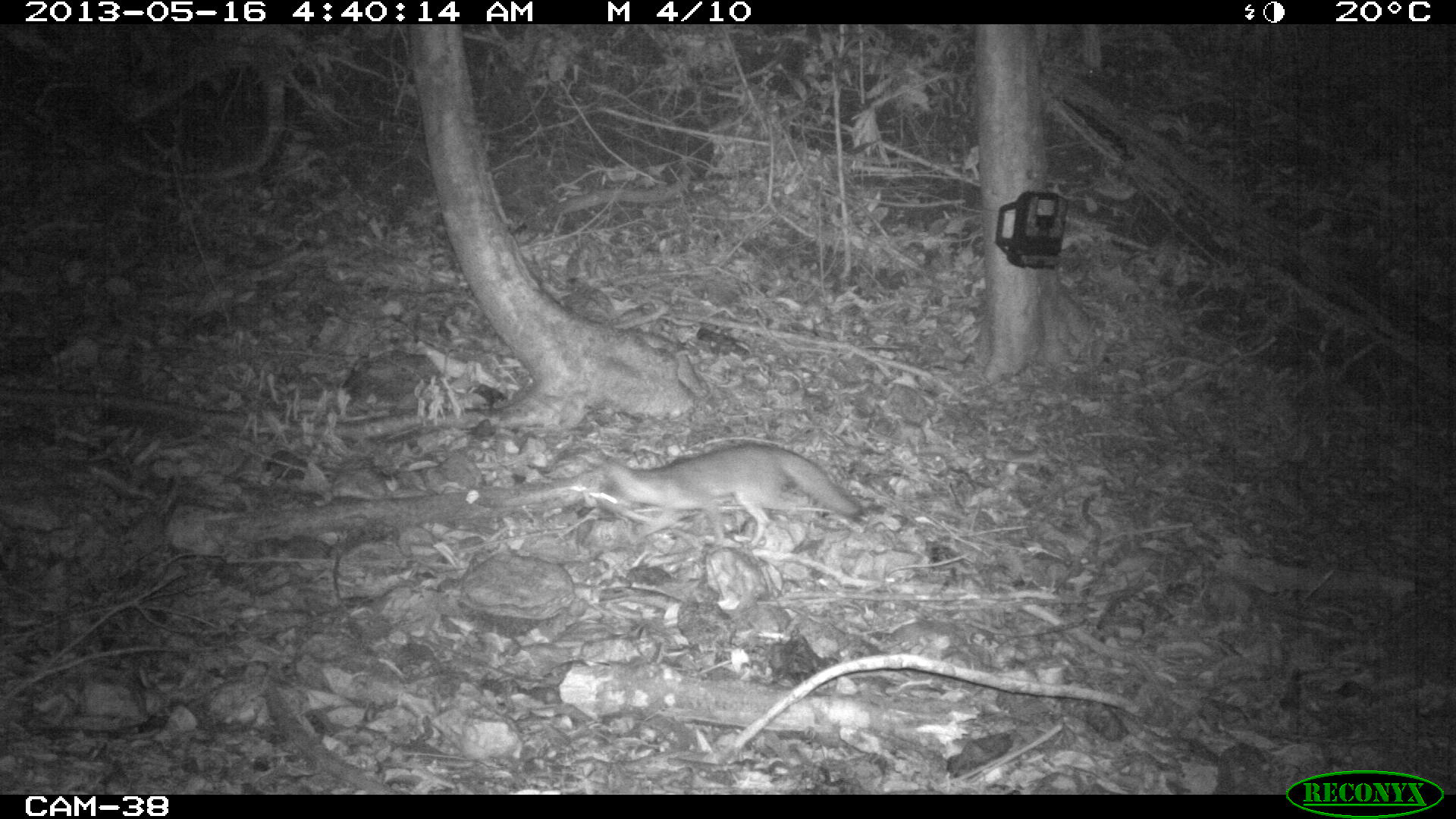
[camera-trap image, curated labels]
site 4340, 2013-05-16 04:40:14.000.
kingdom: Animalia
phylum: Chordata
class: Mammalia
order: Carnivora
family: Canidae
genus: Urocyon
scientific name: Urocyon cinereoargenteus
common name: gray fox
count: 1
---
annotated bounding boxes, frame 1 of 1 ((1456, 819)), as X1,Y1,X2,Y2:
urocyon cinereoargenteus: 588,436,859,547